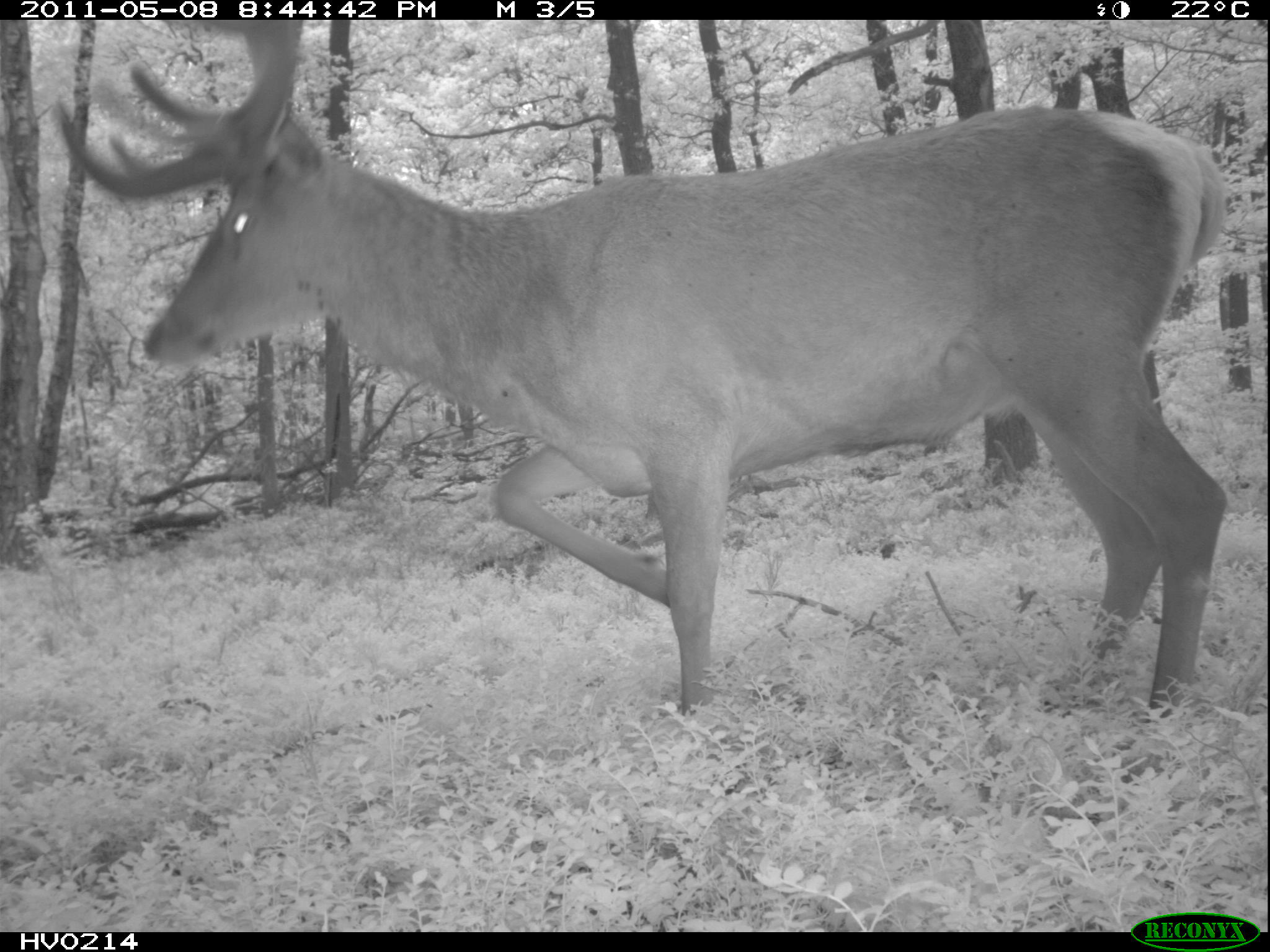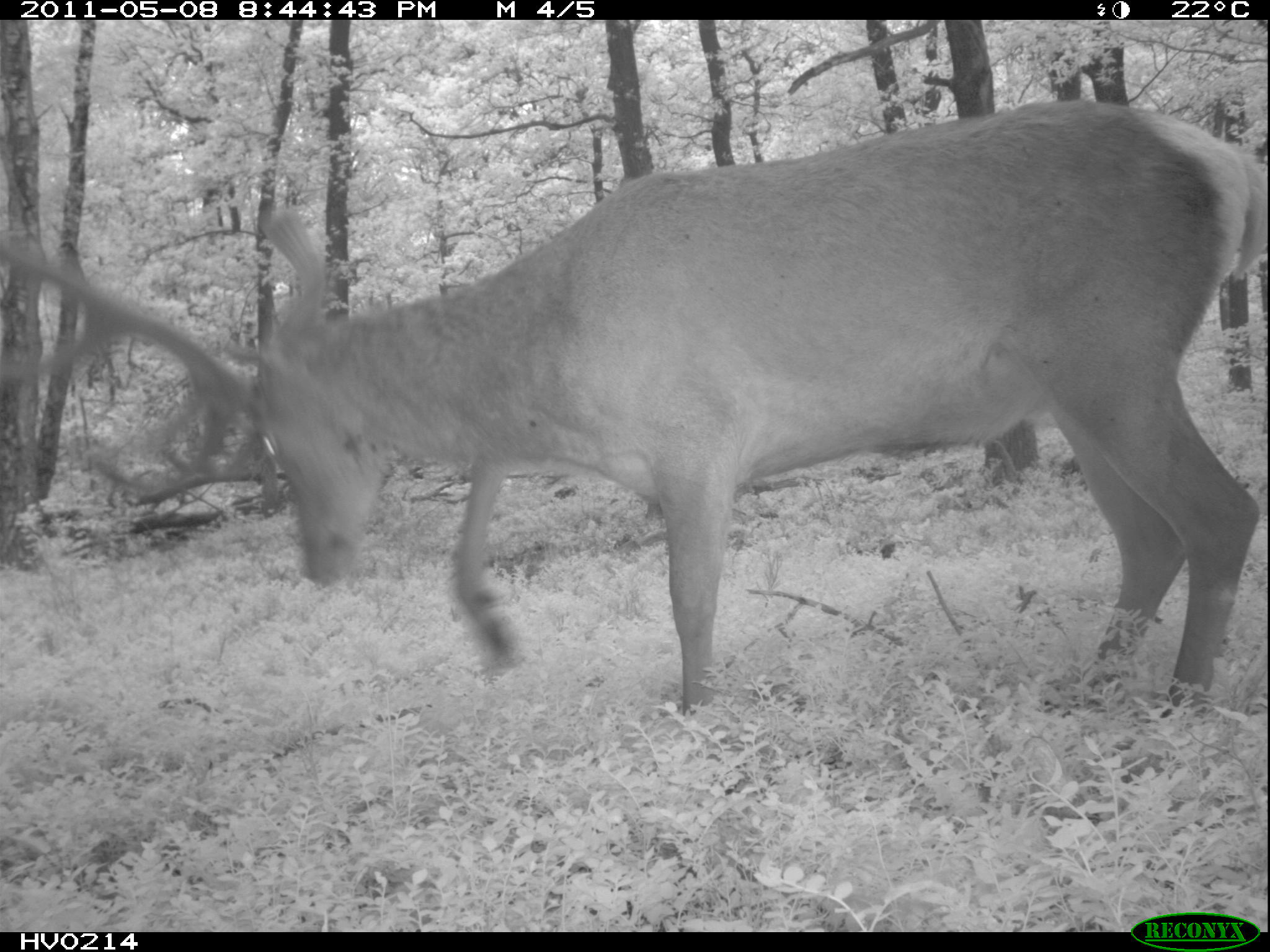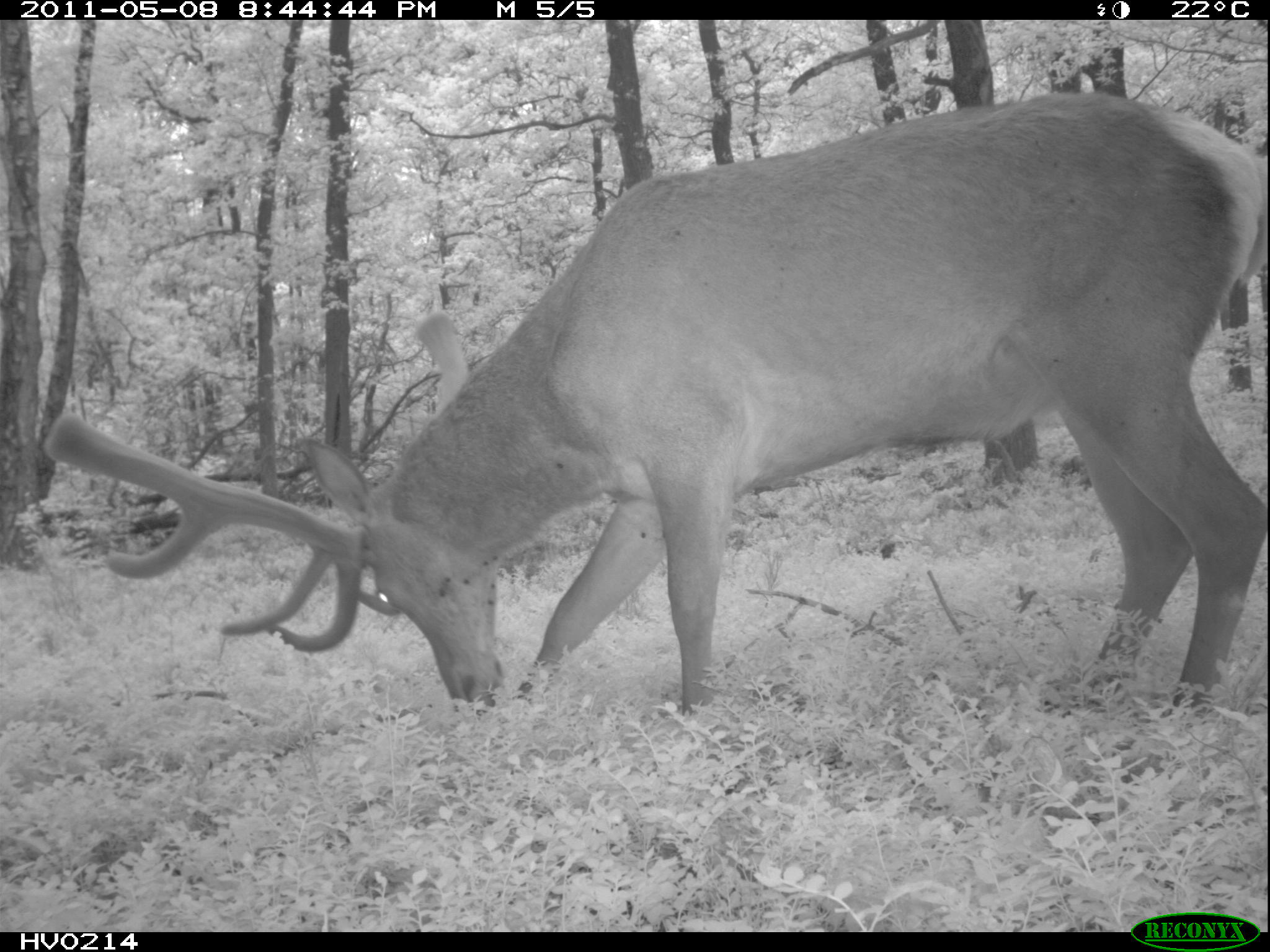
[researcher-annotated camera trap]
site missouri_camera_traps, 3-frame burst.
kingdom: Animalia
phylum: Chordata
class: Mammalia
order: Artiodactyla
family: Cervidae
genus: Cervus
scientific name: Cervus elaphus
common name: red deer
Red deer (Cervus elaphus). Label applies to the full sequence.